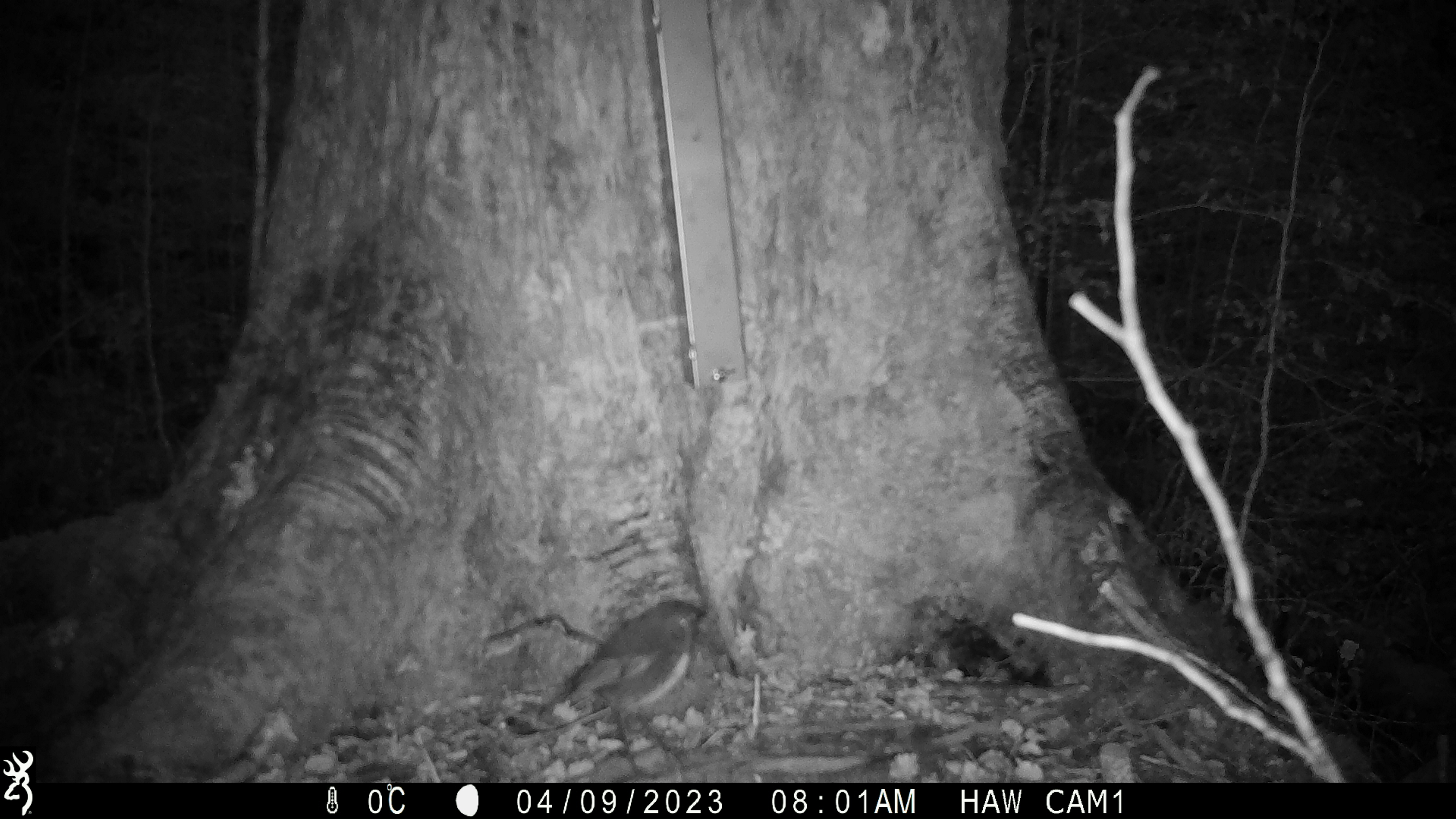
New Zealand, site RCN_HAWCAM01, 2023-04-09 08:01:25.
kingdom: Animalia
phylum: Chordata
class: Aves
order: Passeriformes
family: Petroicidae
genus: Petroica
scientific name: Petroica australis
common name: new zealand robin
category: robin